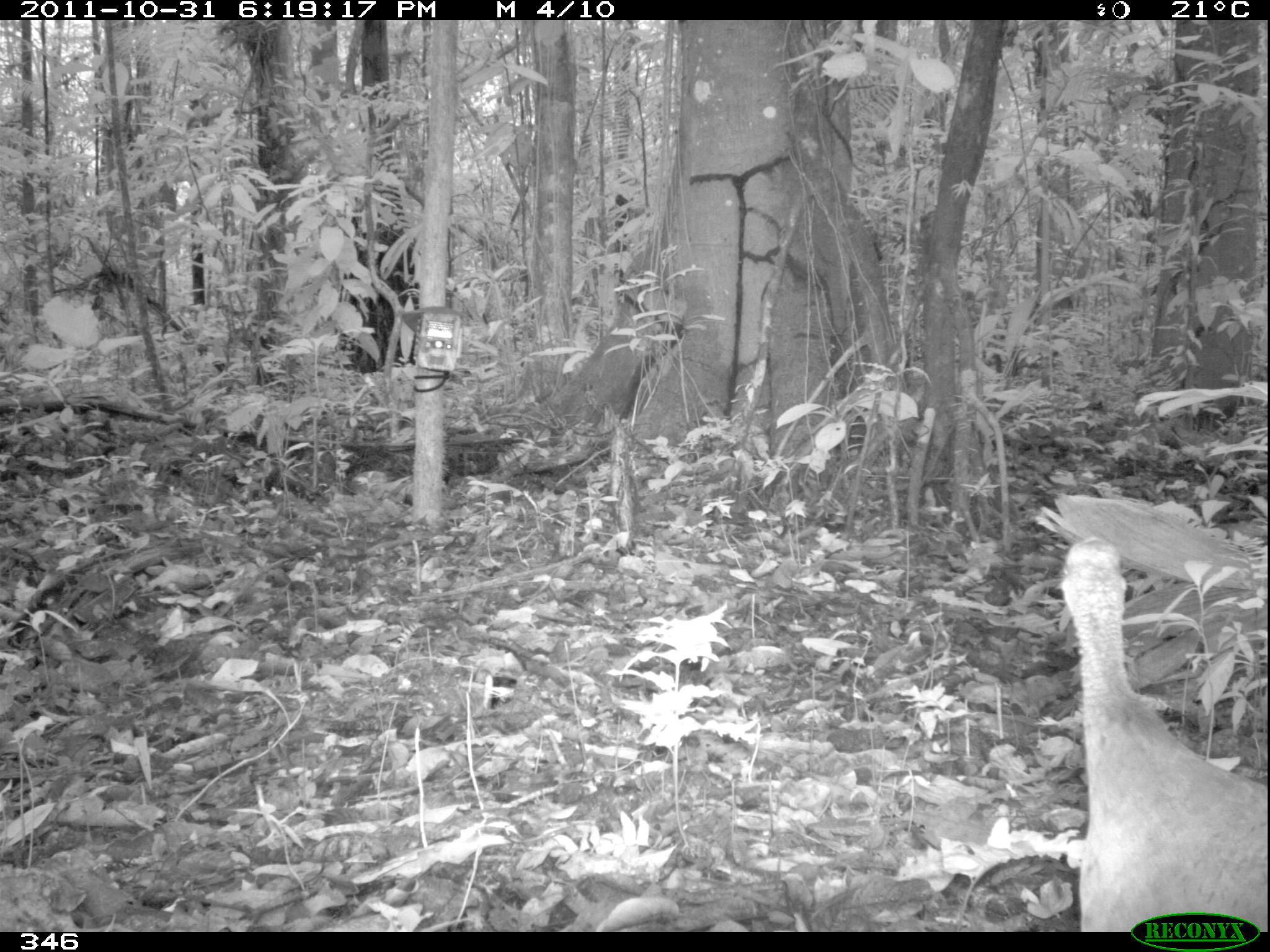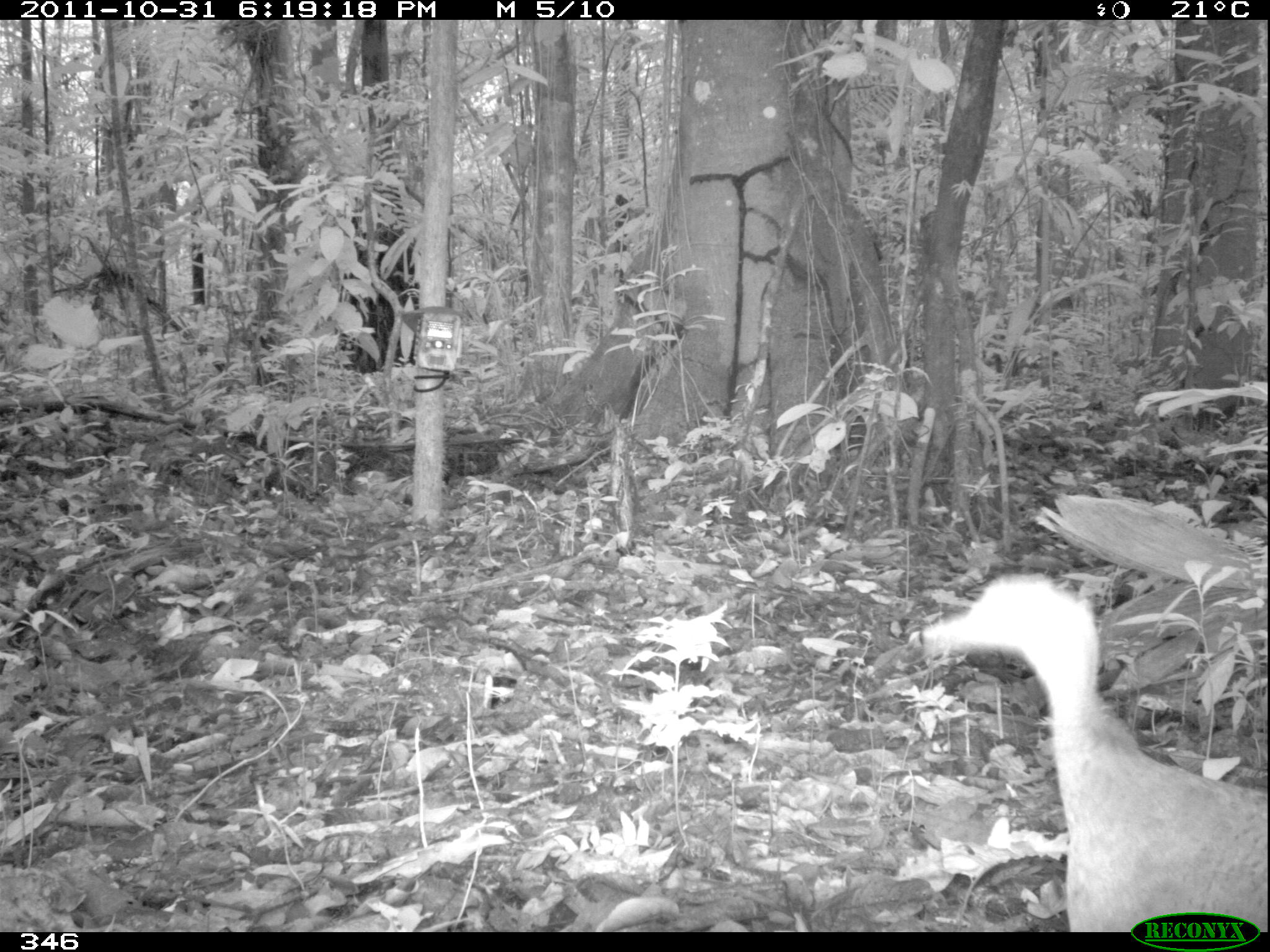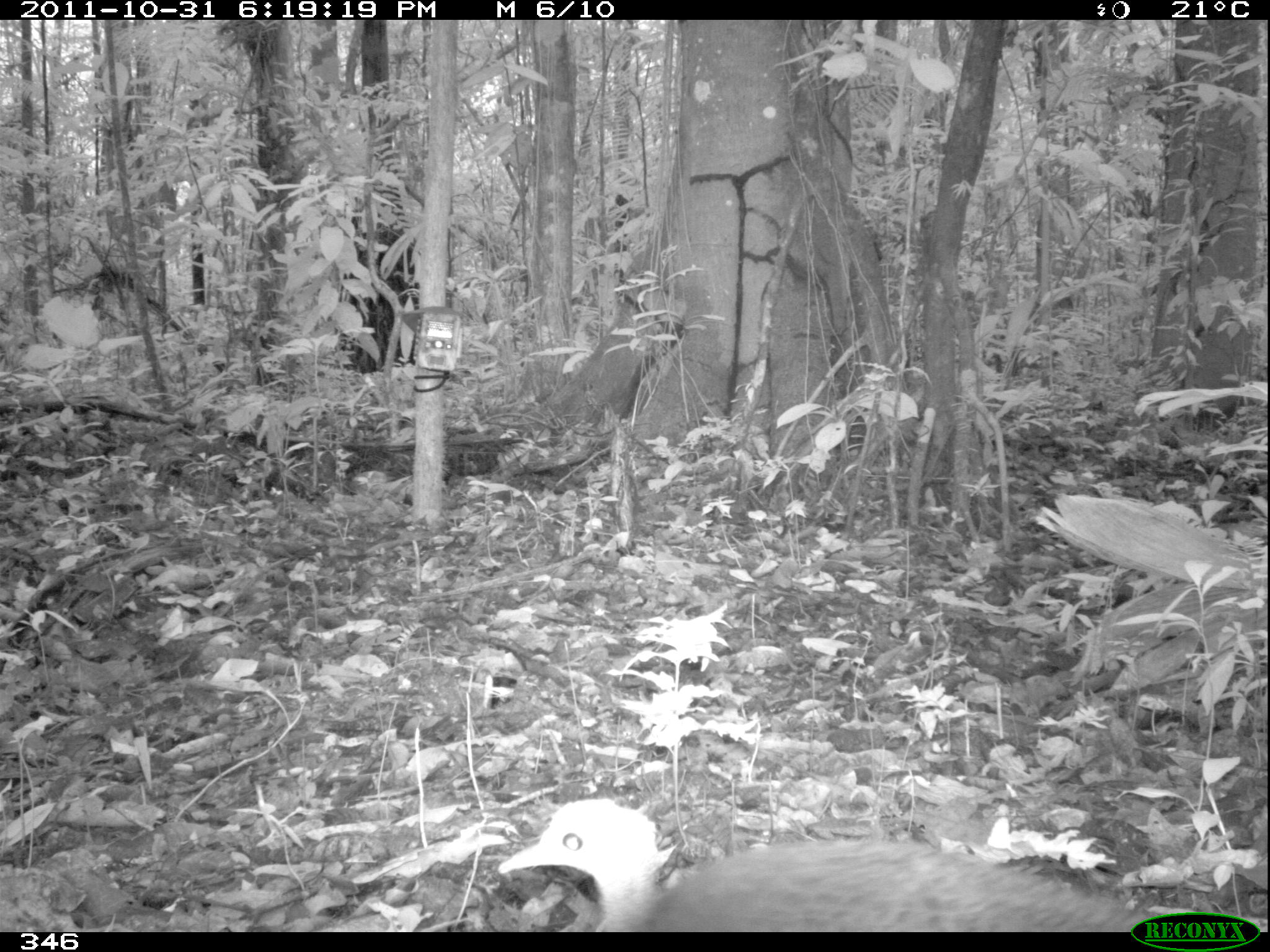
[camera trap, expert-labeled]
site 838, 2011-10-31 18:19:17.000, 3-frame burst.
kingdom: Animalia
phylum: Chordata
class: Aves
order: Galliformes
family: Cracidae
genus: Penelope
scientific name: Penelope jacquacu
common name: spix's guan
Penelope jacquacu (spix's guan).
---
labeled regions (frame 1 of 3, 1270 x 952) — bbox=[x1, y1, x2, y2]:
penelope jacquacu: bbox=[1055, 534, 1267, 932]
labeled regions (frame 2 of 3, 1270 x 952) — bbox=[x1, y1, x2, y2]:
penelope jacquacu: bbox=[916, 571, 1267, 932]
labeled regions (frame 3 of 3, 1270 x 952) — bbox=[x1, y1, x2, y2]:
penelope jacquacu: bbox=[495, 796, 1184, 932]